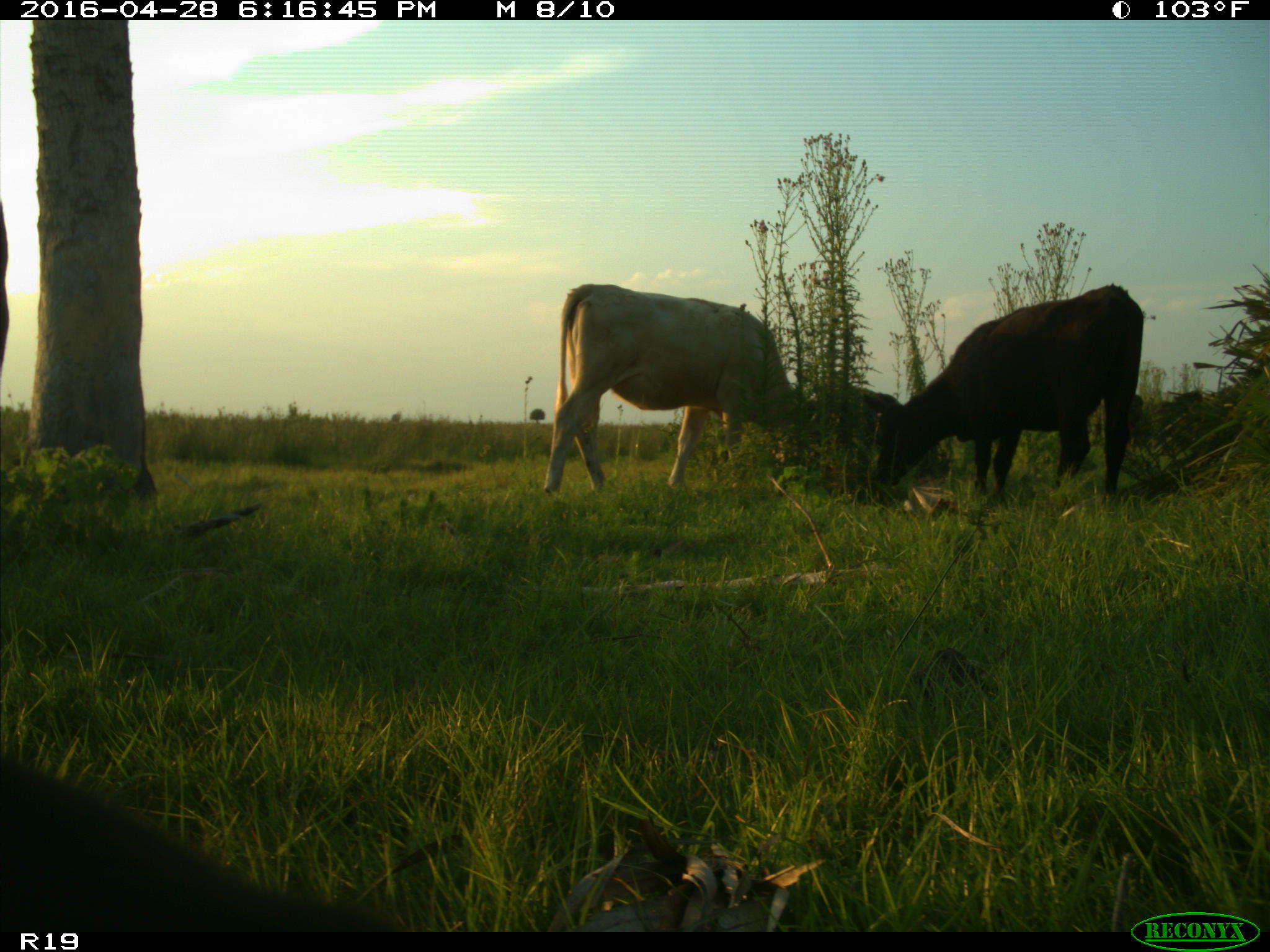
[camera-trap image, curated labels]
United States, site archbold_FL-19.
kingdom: Animalia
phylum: Chordata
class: Mammalia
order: Artiodactyla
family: Bovidae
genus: Bos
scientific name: Bos taurus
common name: domestic cow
Bos taurus (domestic cow).